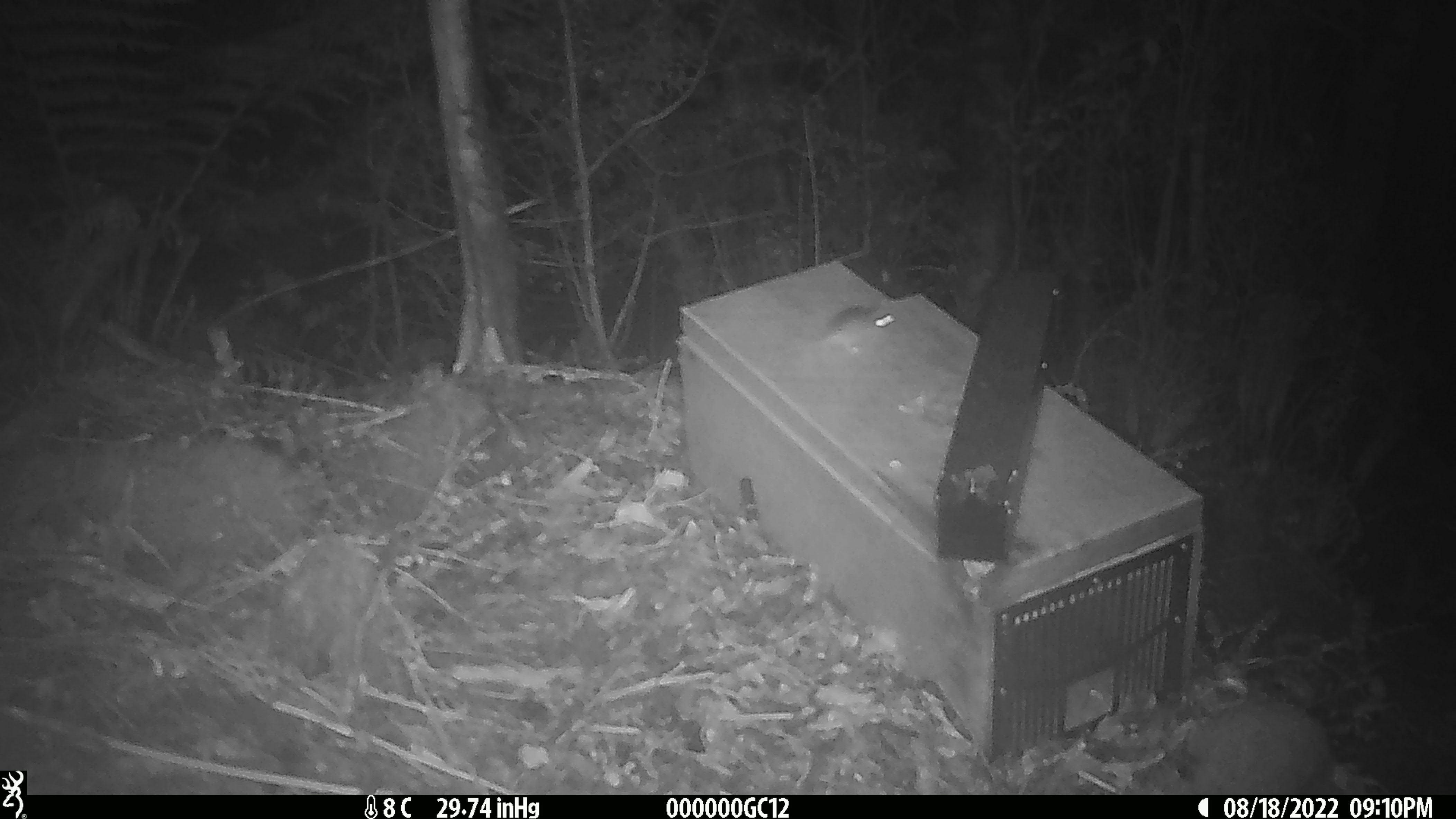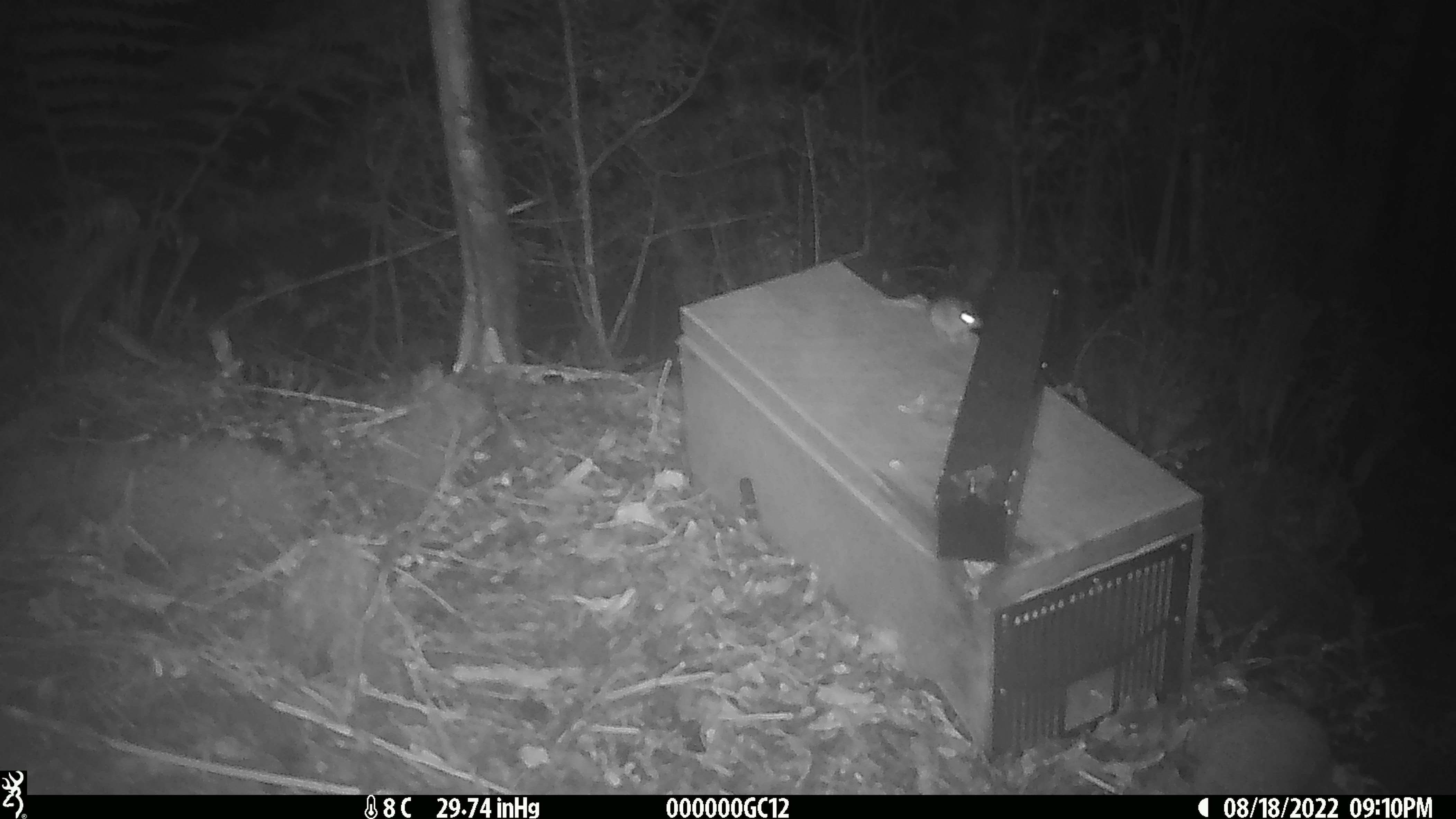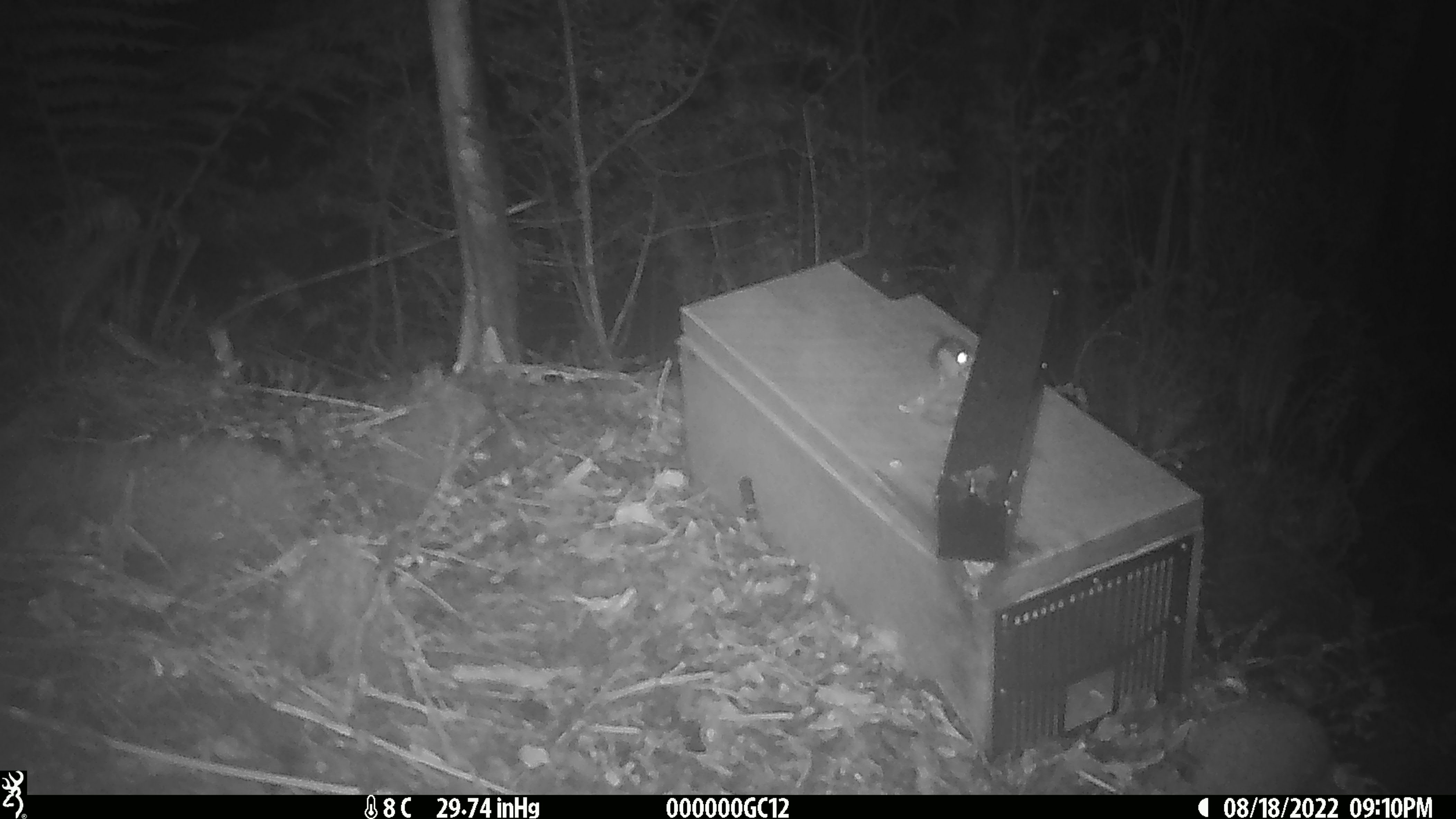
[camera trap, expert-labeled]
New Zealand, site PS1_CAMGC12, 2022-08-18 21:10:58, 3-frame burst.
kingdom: Animalia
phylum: Chordata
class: Mammalia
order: Rodentia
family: Muridae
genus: Mus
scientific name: Mus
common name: mouse